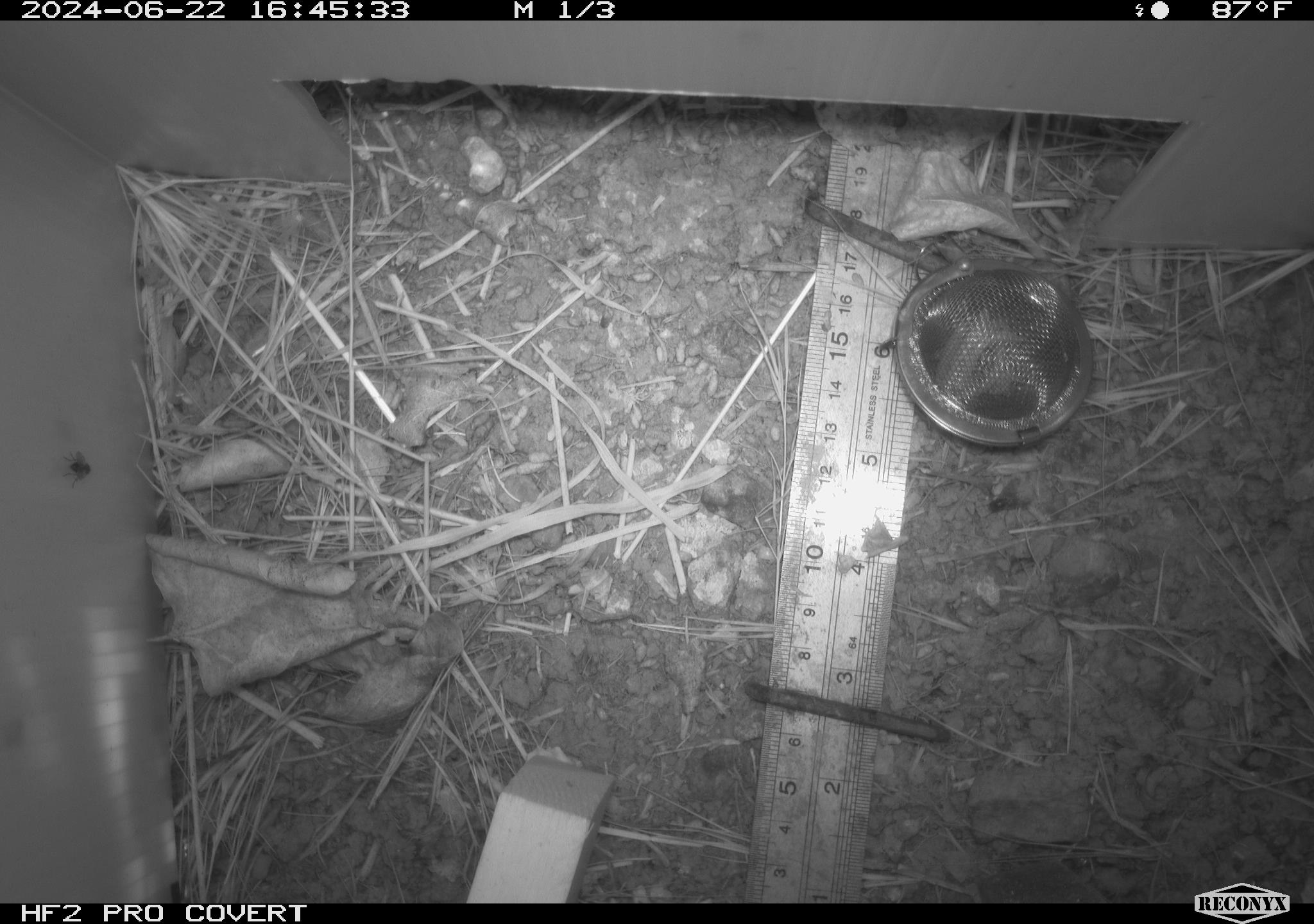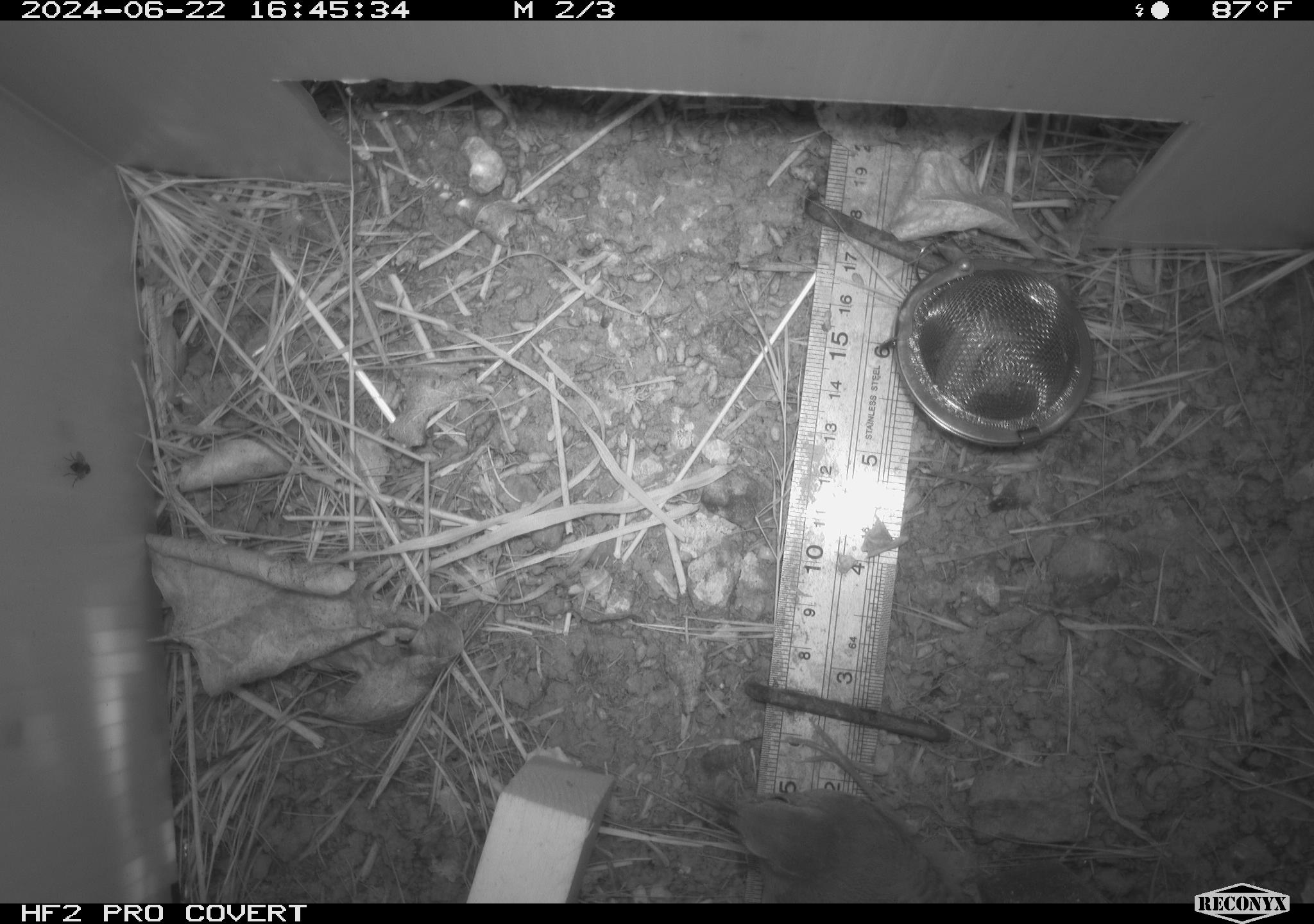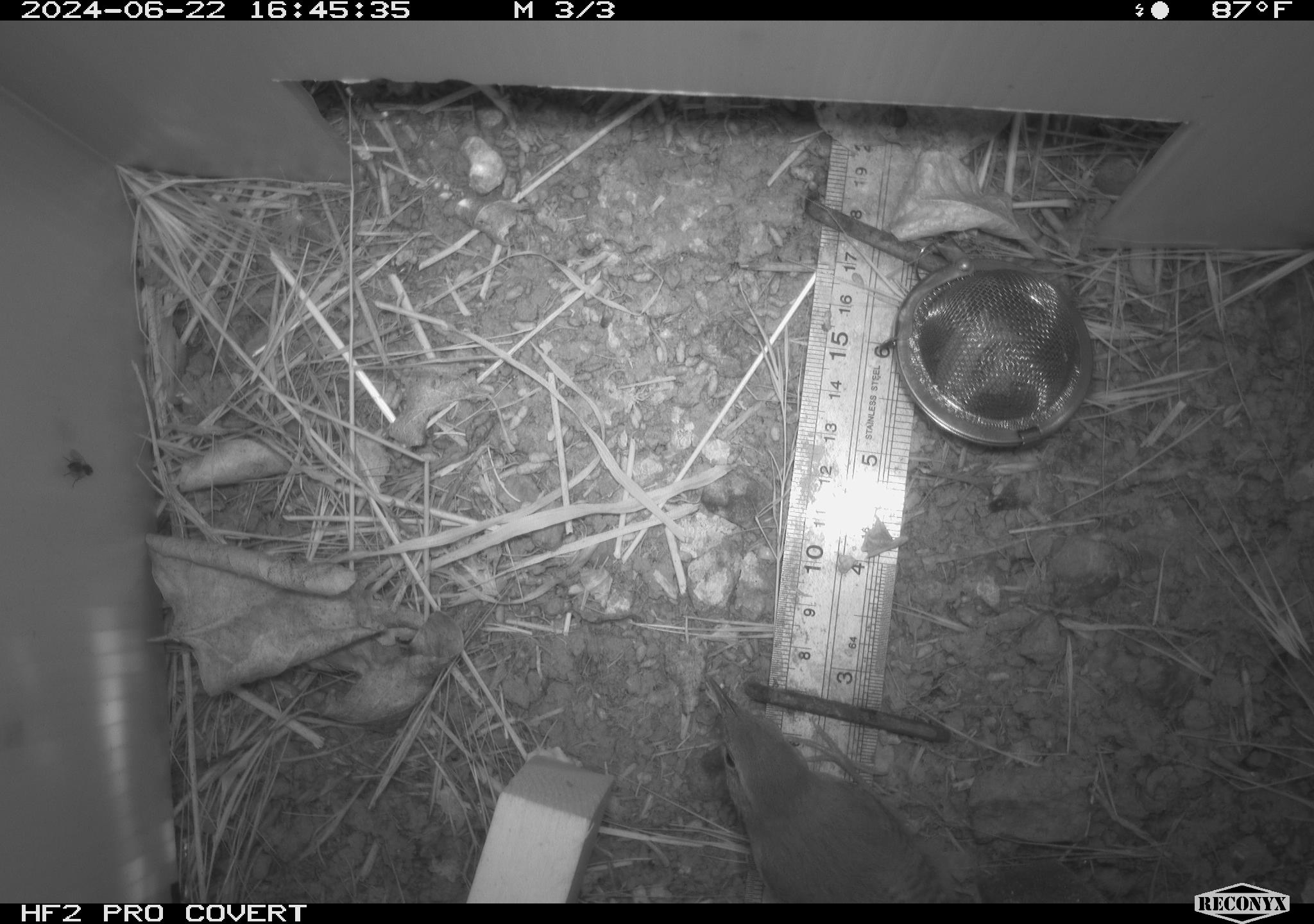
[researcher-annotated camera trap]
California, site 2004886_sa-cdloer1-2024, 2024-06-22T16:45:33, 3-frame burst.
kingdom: Animalia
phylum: Arthropoda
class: Insecta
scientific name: Insecta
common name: insect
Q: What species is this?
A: Insect (Insecta).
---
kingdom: Animalia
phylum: Chordata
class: Aves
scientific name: Aves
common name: bird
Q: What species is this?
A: Bird (Aves).